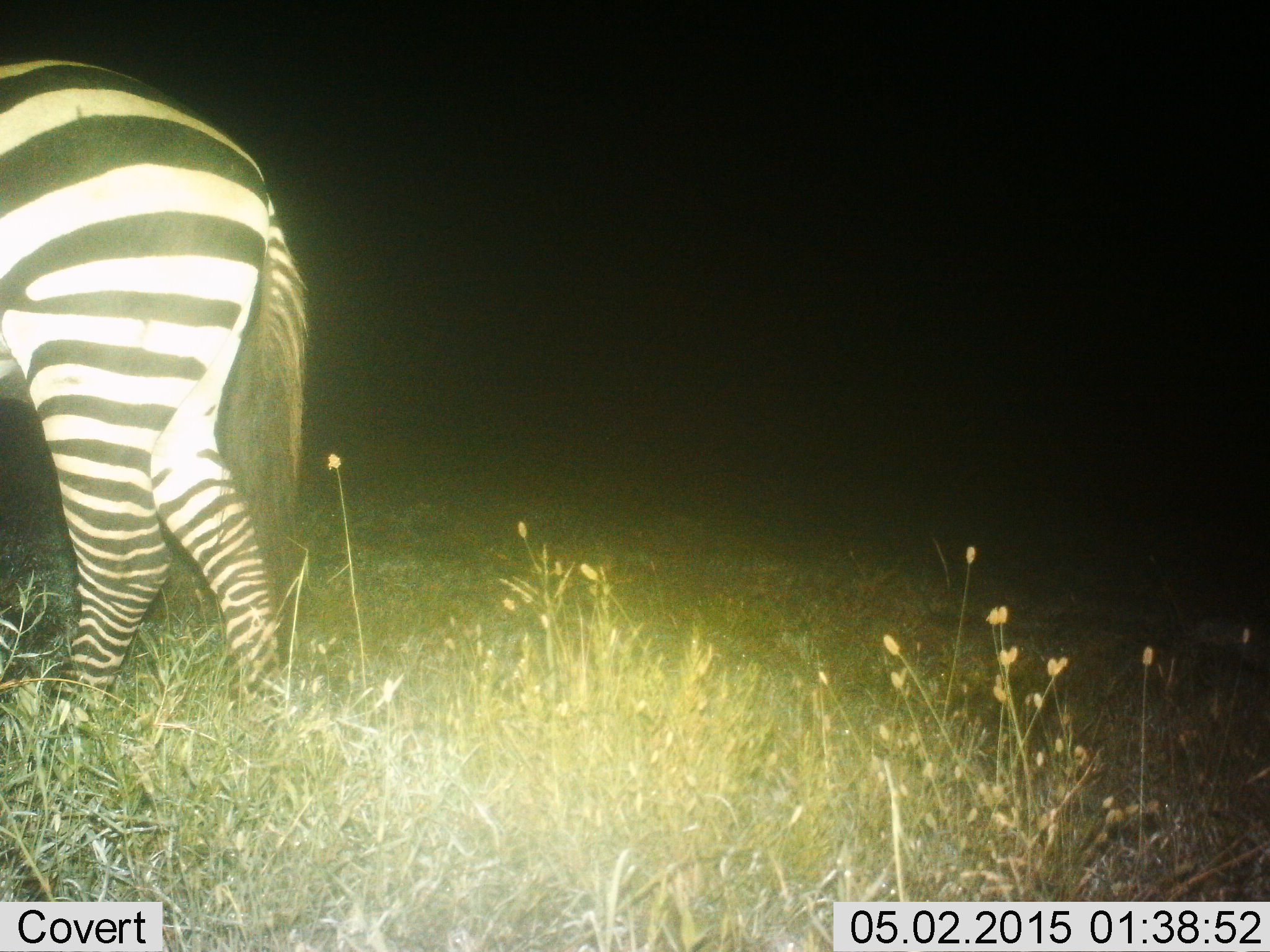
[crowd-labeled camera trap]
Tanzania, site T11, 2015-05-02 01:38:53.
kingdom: Animalia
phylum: Chordata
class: Mammalia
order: Perissodactyla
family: Equidae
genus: Equus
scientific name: Equus quagga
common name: plains zebra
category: zebra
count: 1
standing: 20%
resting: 0%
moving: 80%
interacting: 0%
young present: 0%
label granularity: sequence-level